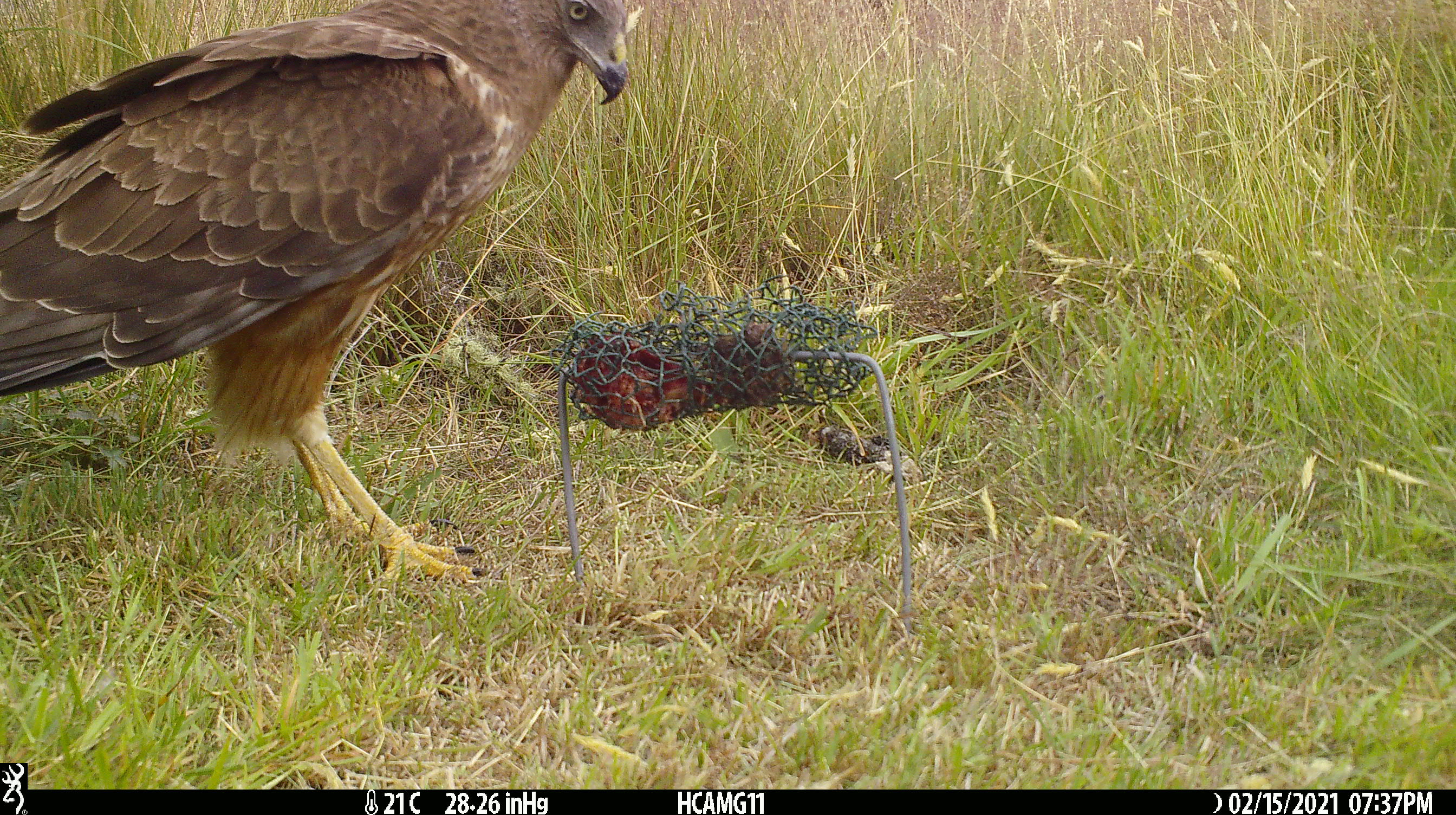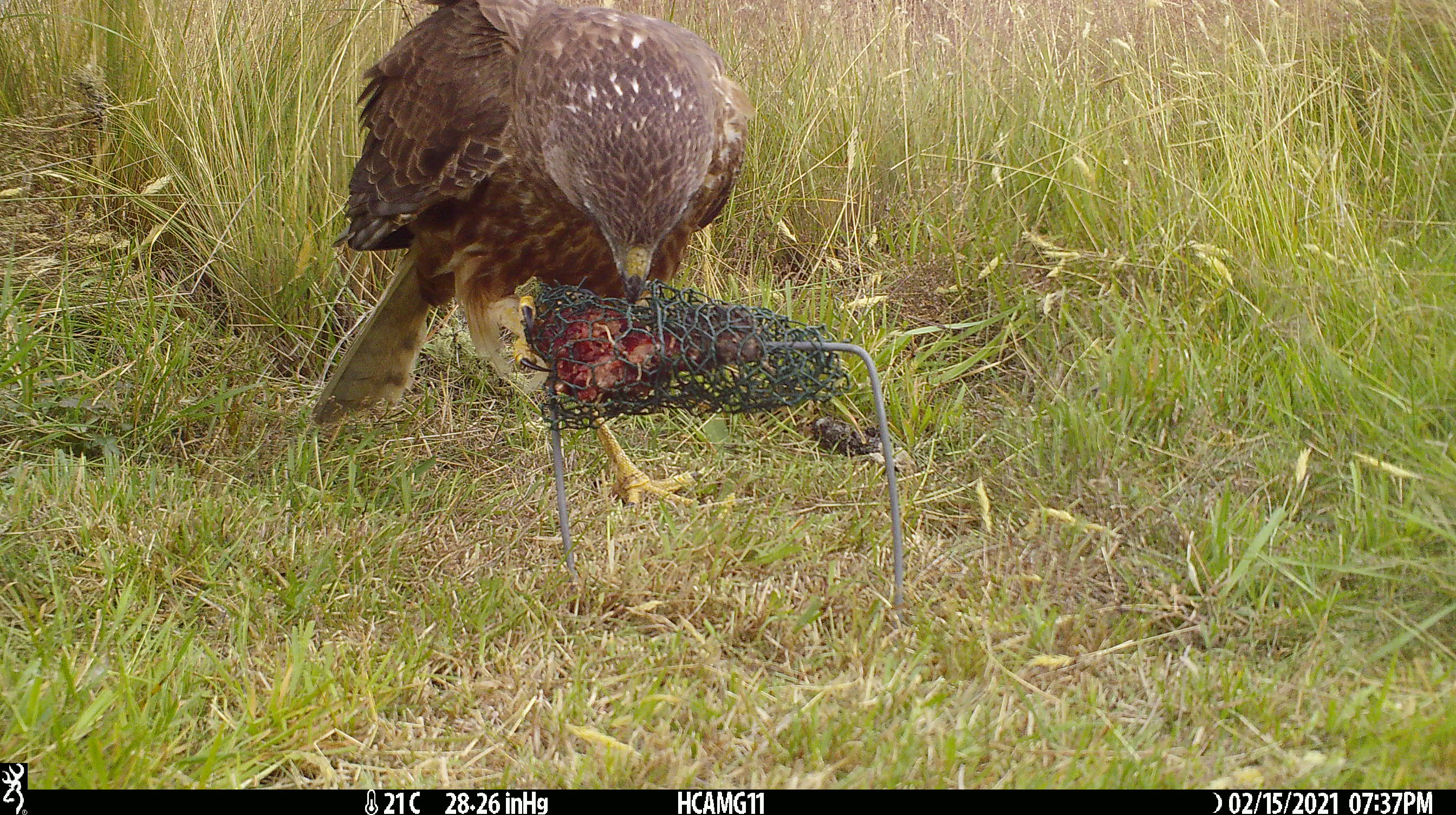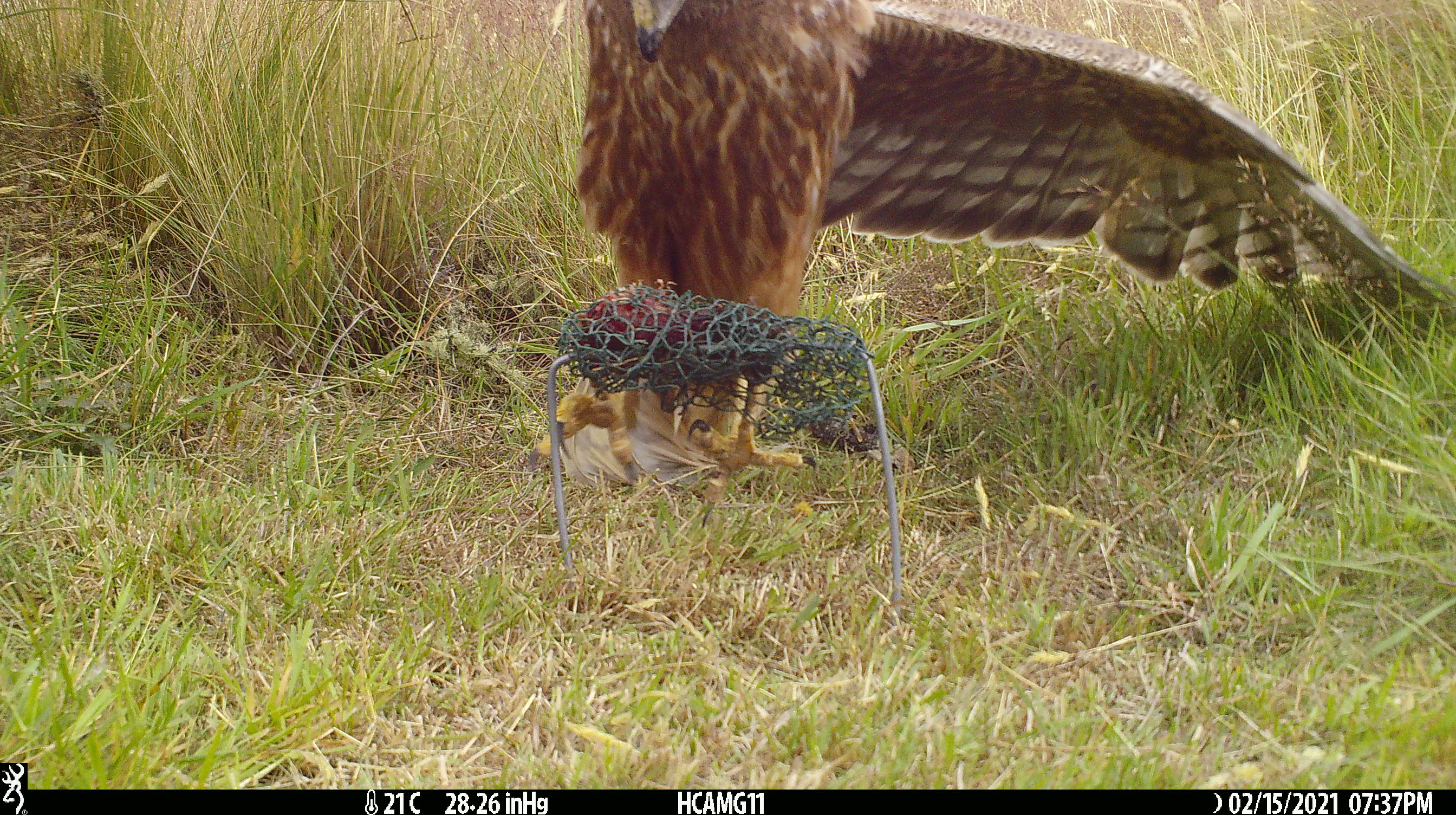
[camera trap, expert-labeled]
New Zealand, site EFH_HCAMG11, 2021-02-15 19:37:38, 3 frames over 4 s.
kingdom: Animalia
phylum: Chordata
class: Aves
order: Accipitriformes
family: Accipitridae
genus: Circus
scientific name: Circus approximans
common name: swamp harrier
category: harrier